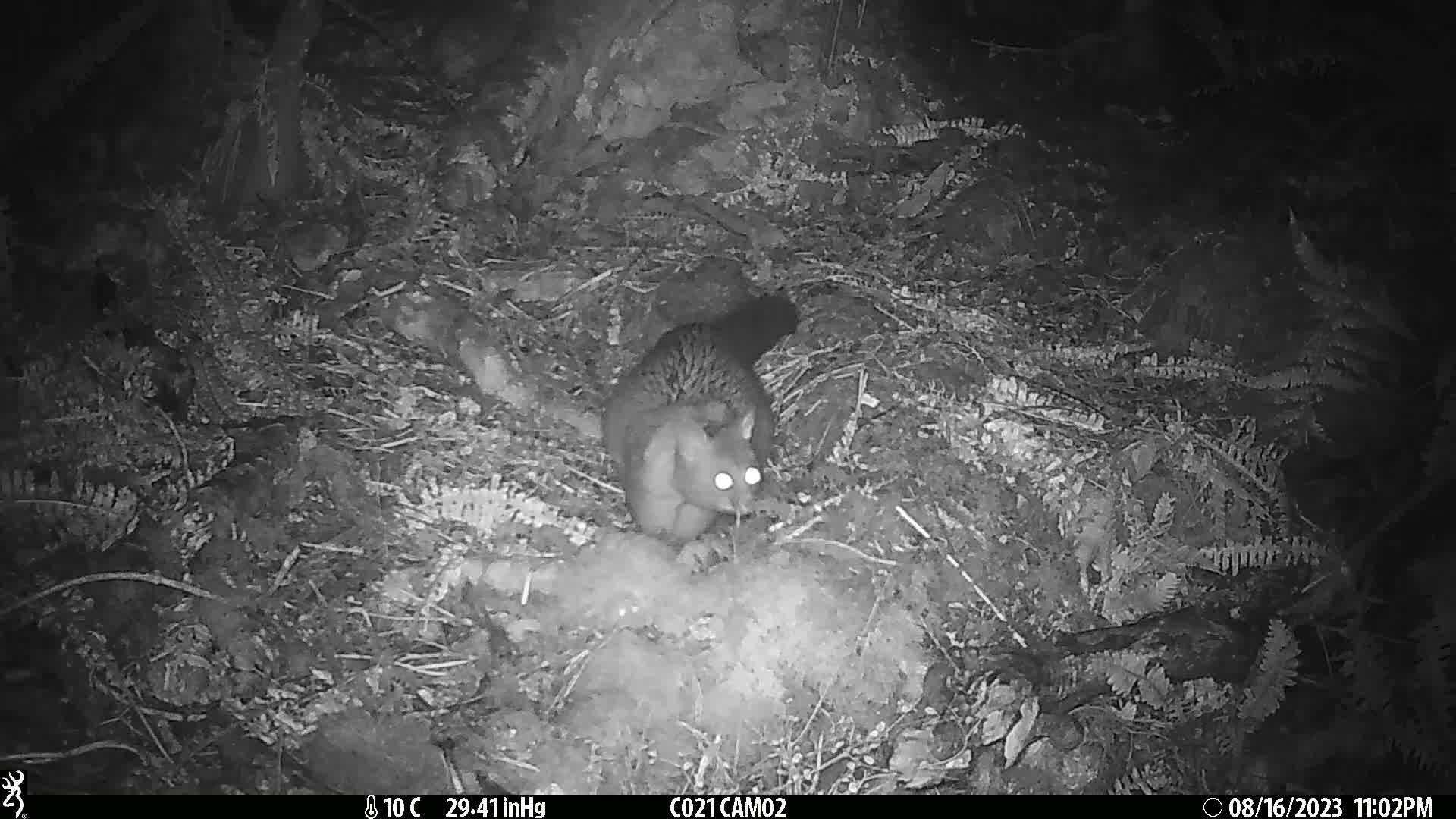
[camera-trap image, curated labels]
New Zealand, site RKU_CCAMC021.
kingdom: Animalia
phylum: Chordata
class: Mammalia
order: Diprotodontia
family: Phalangeridae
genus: Trichosurus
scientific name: Trichosurus vulpecula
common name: common brushtail possum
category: possum